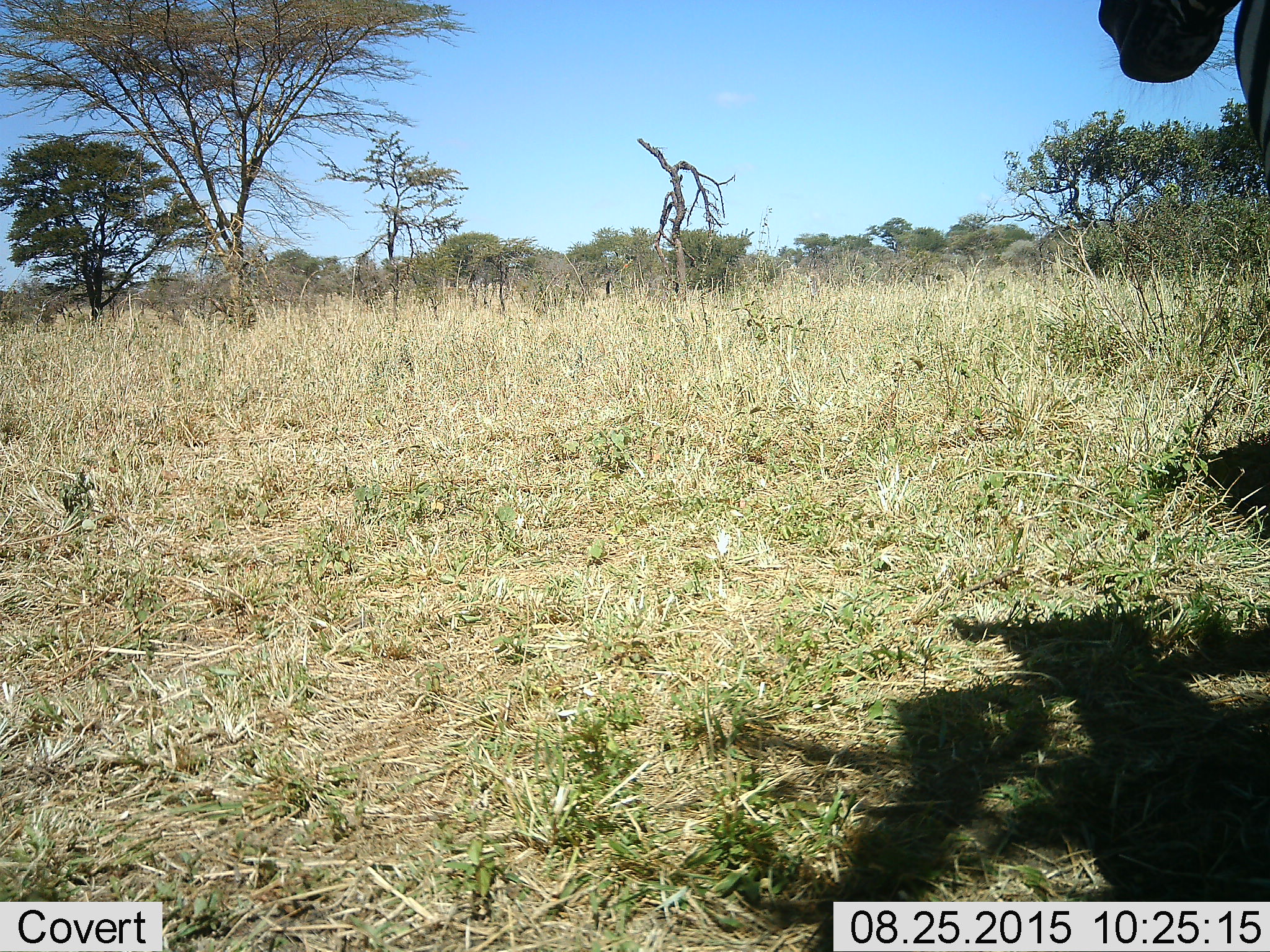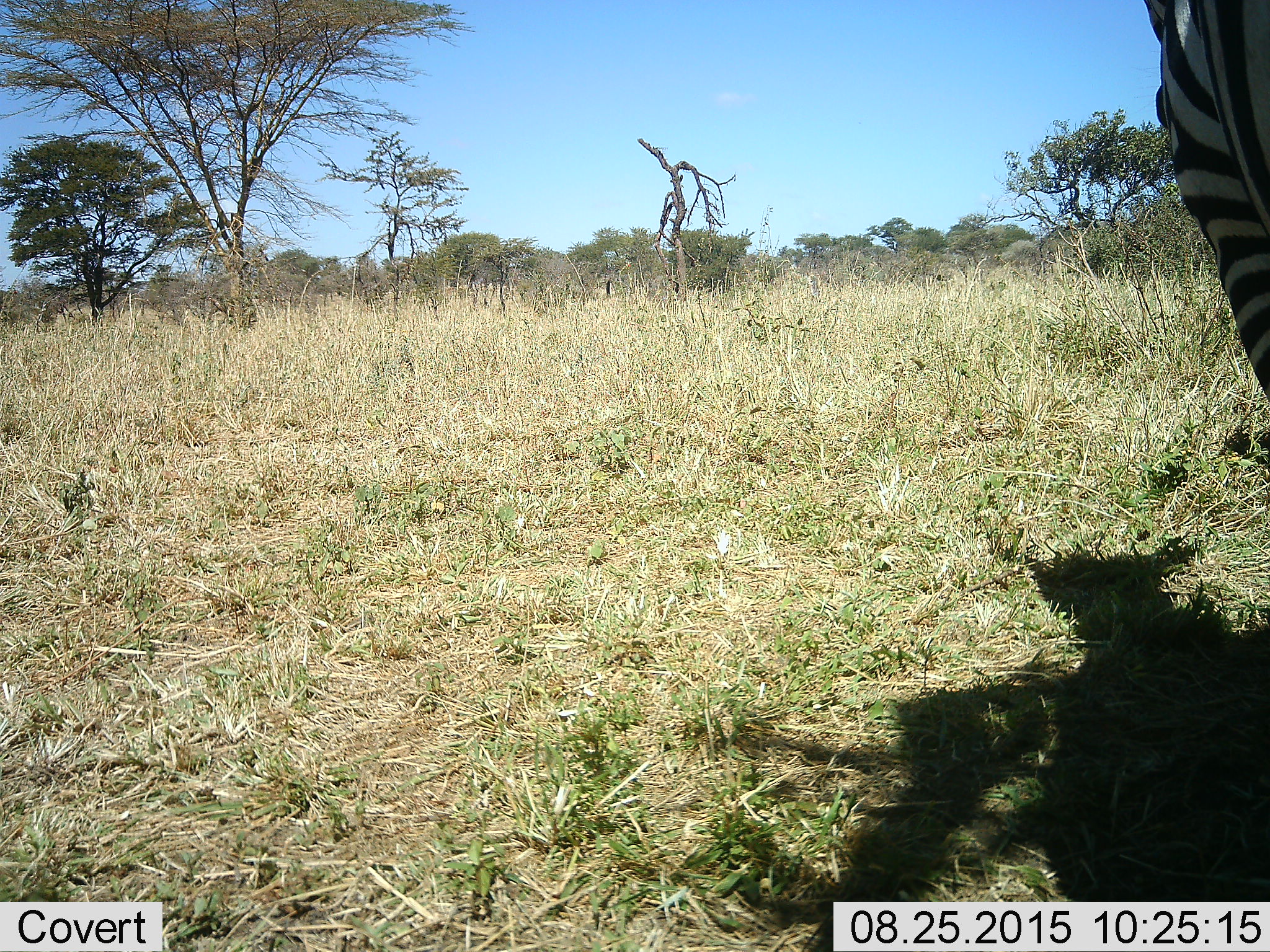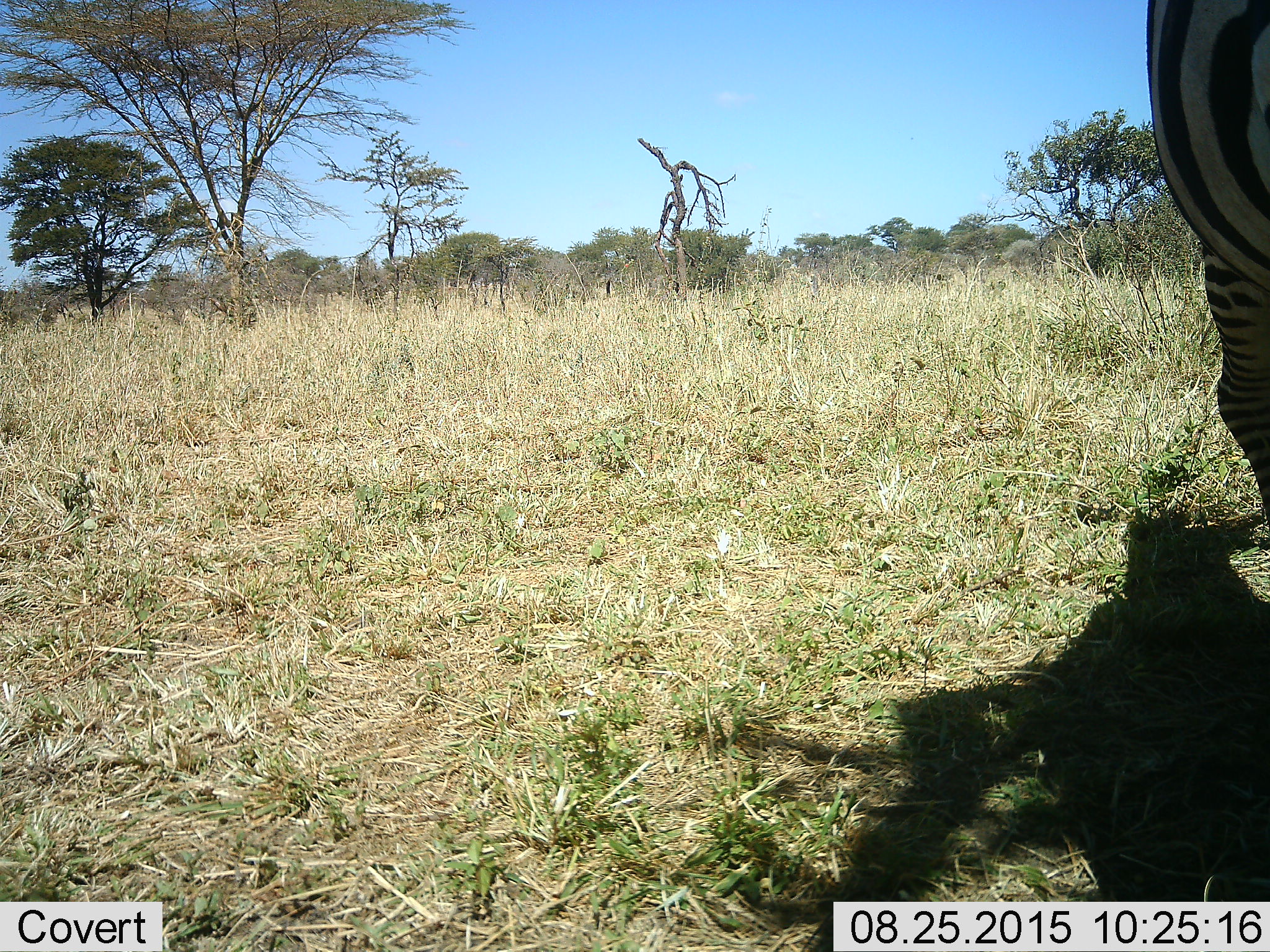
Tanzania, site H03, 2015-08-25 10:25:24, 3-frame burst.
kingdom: Animalia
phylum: Chordata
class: Mammalia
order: Perissodactyla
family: Equidae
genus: Equus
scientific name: Equus quagga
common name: plains zebra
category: zebra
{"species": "zebra (plains zebra) (Equus quagga)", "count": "1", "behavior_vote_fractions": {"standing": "33%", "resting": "0%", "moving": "67%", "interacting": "0%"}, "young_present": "0%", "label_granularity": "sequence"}